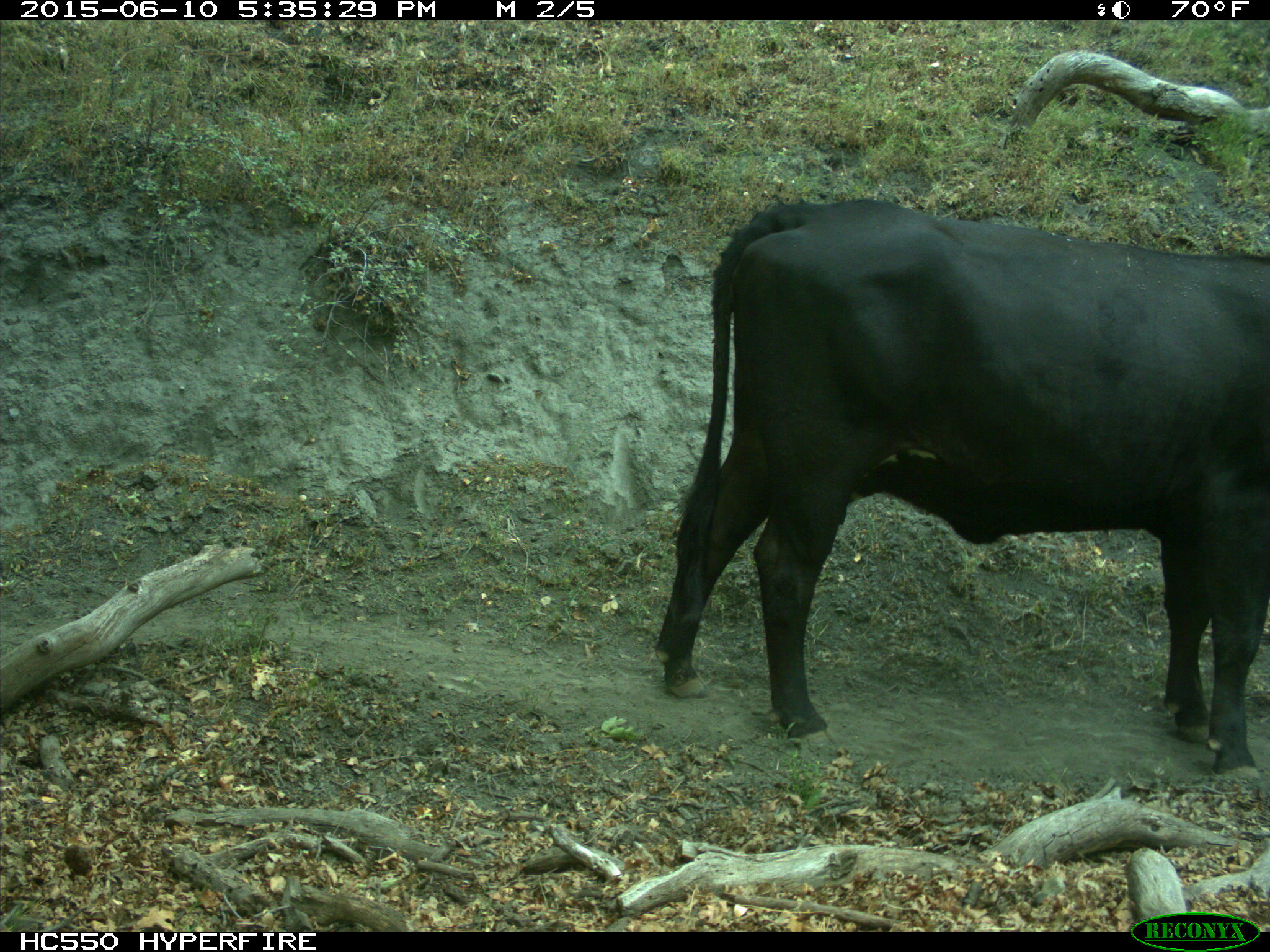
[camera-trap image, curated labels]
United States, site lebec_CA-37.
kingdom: Animalia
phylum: Chordata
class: Mammalia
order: Artiodactyla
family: Bovidae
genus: Bos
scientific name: Bos taurus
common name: domestic cow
Bos taurus (domestic cow).